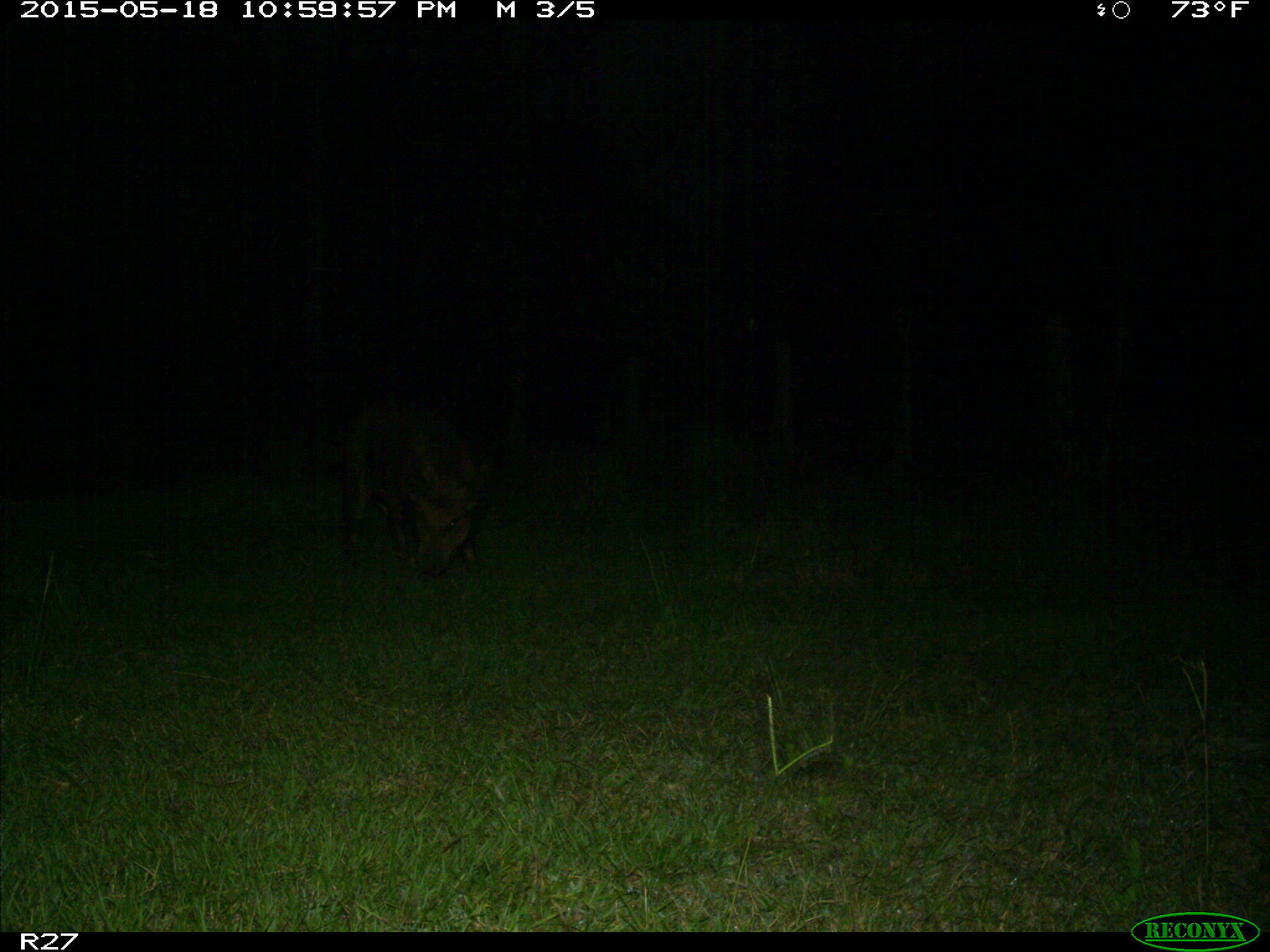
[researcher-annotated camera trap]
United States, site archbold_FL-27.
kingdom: Animalia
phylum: Chordata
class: Mammalia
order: Artiodactyla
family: Suidae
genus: Sus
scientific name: Sus scrofa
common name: wild boar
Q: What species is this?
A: Sus scrofa (wild boar).